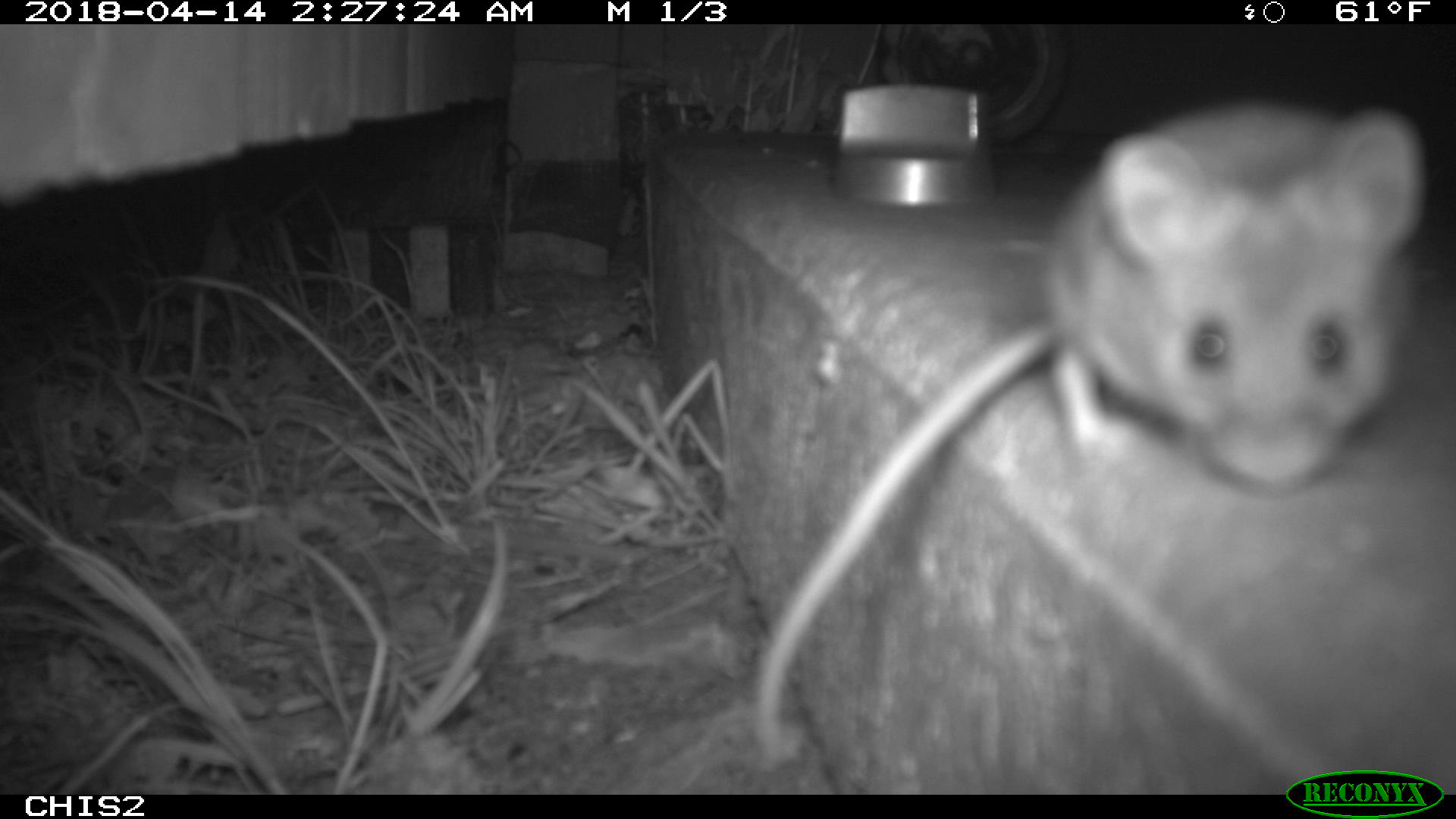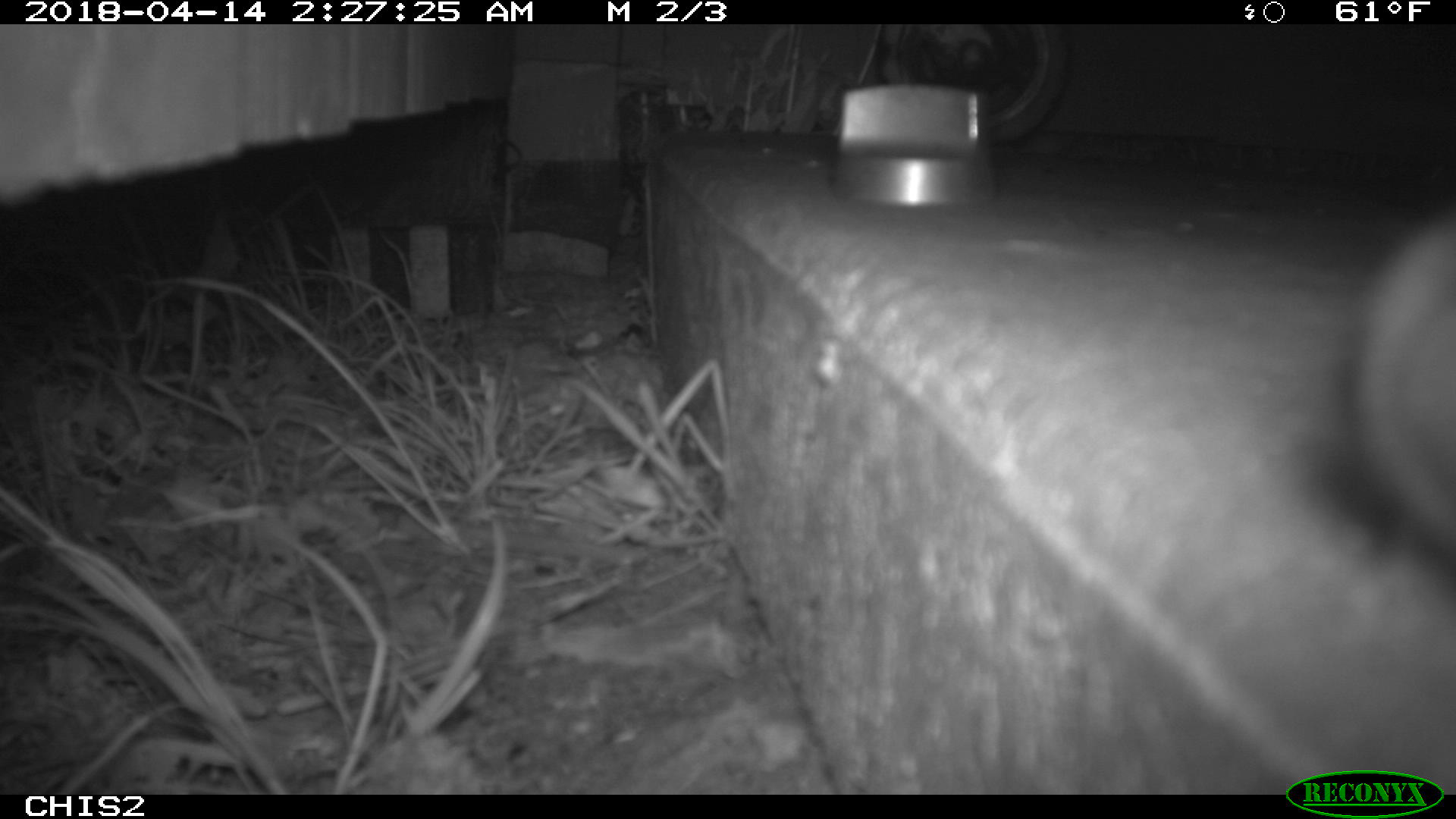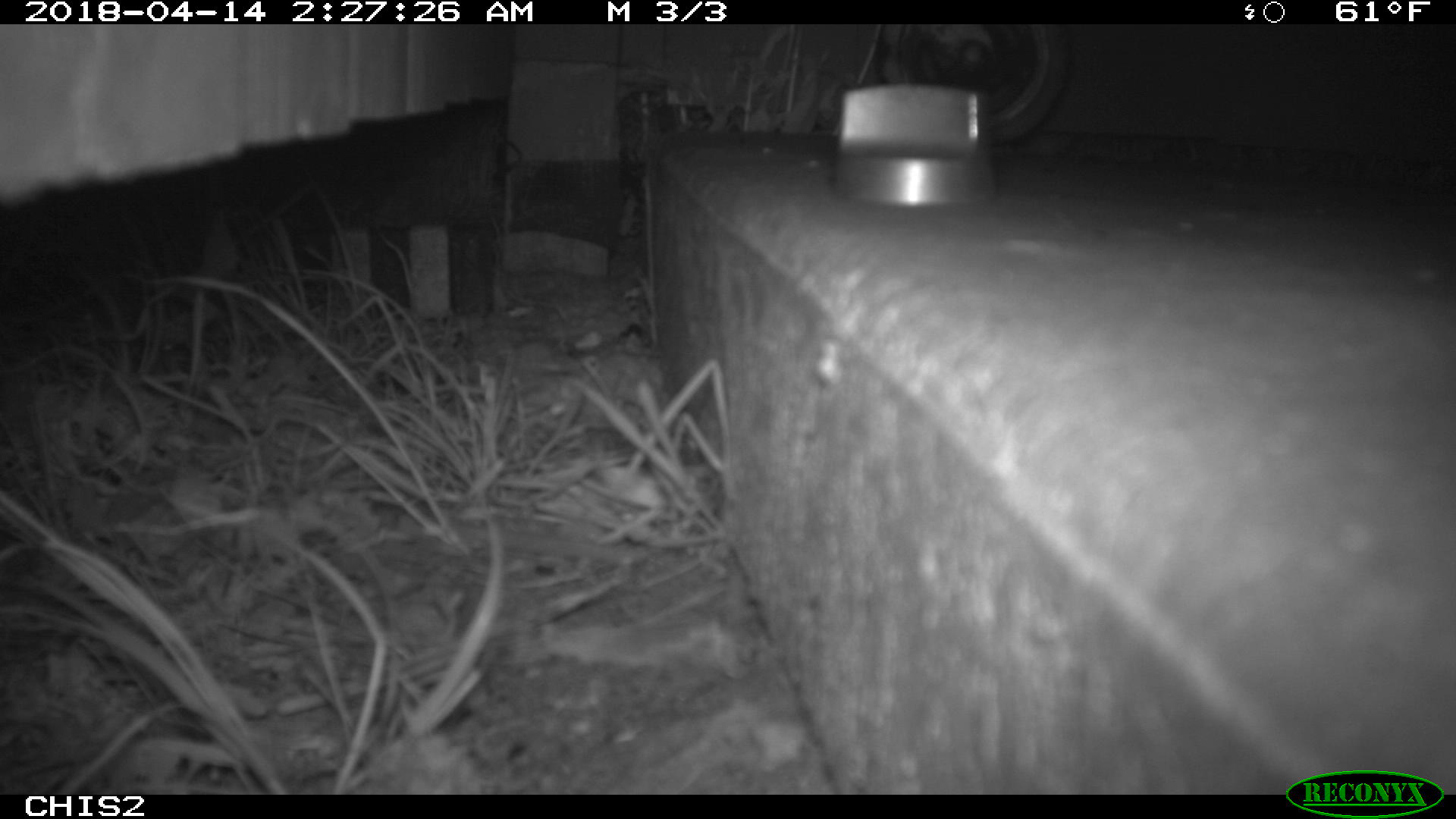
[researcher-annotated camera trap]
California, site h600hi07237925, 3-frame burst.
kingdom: Animalia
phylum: Chordata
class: Mammalia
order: Rodentia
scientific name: Rodentia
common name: rodent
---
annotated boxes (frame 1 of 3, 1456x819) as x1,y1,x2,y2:
rodent: 752,103,1430,768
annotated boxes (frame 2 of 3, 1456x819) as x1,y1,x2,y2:
rodent: 1347,211,1455,565